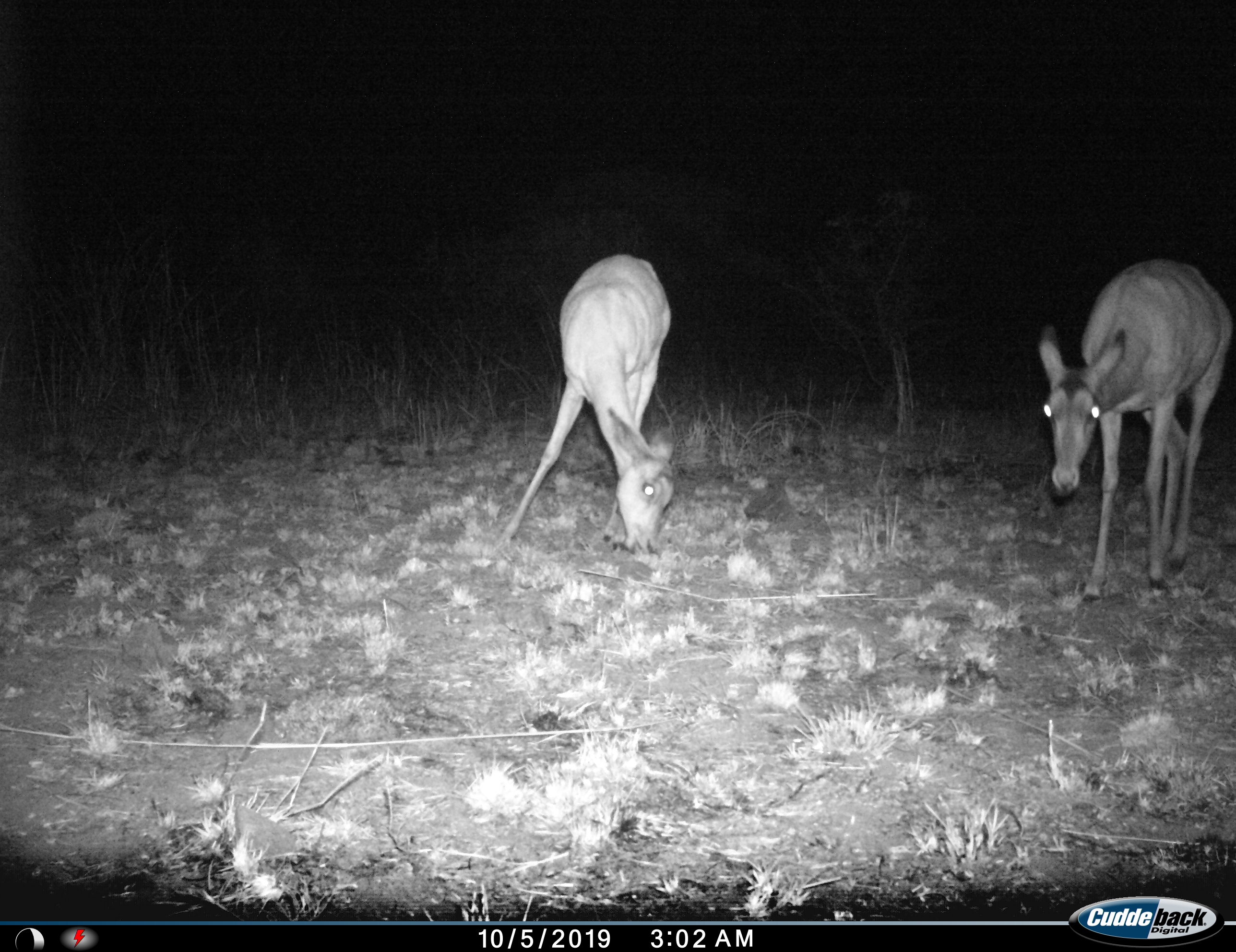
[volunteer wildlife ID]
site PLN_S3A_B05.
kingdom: Animalia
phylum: Chordata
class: Mammalia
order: Artiodactyla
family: Bovidae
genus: Aepyceros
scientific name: Aepyceros melampus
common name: impala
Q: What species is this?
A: Impala (Aepyceros melampus).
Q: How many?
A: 2.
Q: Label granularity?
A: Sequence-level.